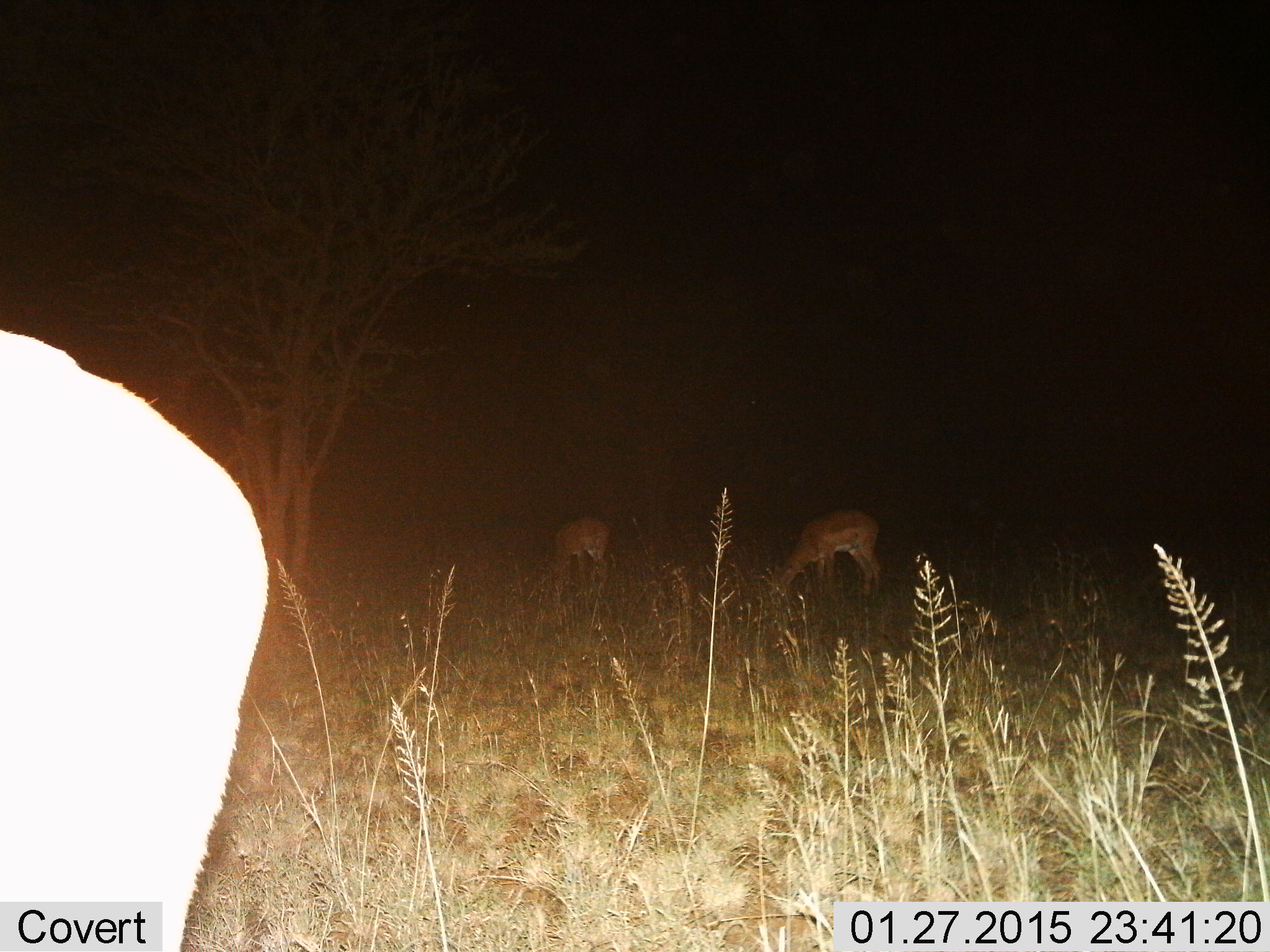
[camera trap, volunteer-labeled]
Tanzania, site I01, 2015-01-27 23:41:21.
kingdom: Animalia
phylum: Chordata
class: Mammalia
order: Artiodactyla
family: Bovidae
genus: Aepyceros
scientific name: Aepyceros melampus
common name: impala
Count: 3.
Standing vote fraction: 50%.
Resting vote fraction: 0%.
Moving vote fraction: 0%.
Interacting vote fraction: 0%.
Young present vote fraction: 0%.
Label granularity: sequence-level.